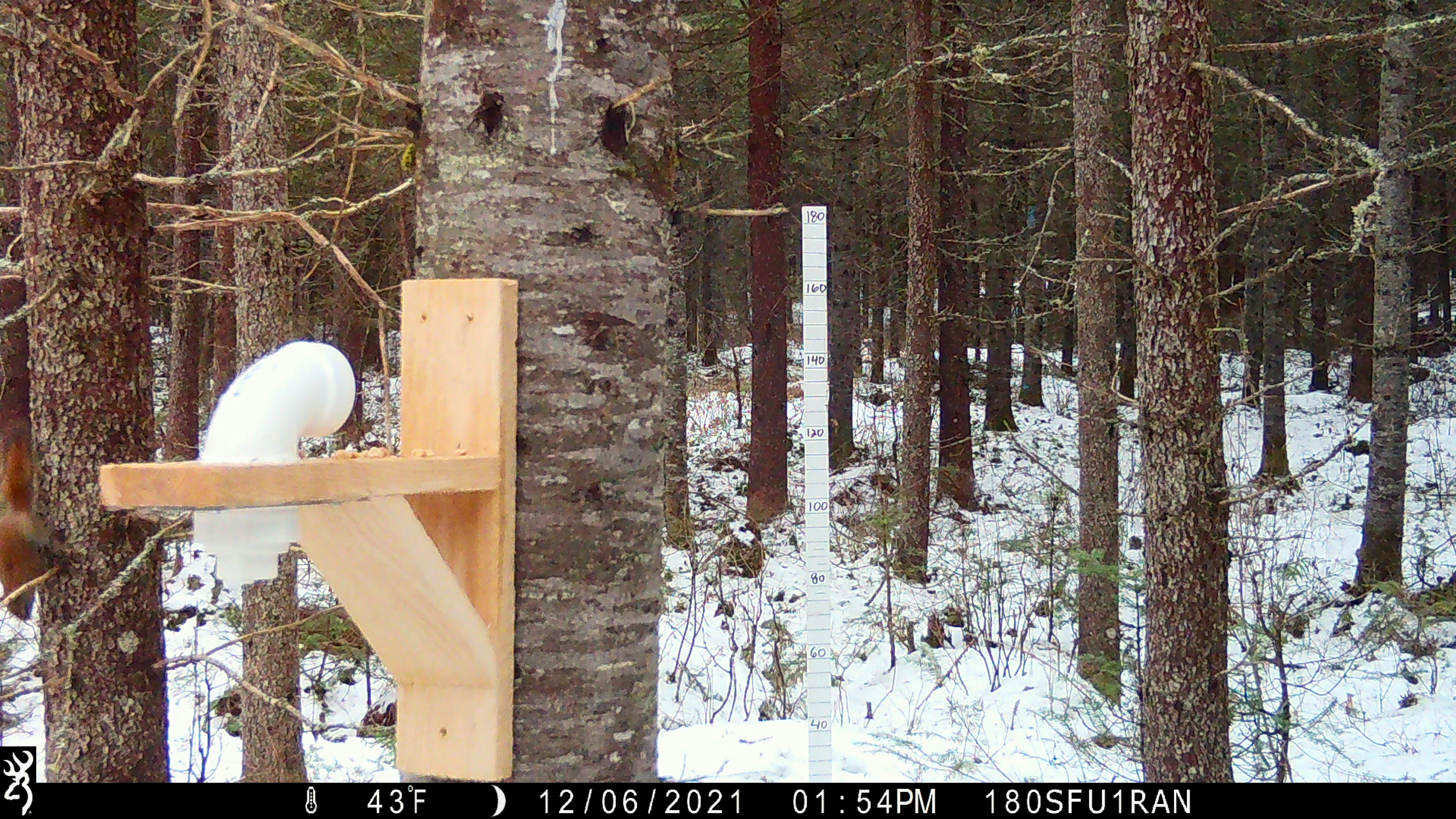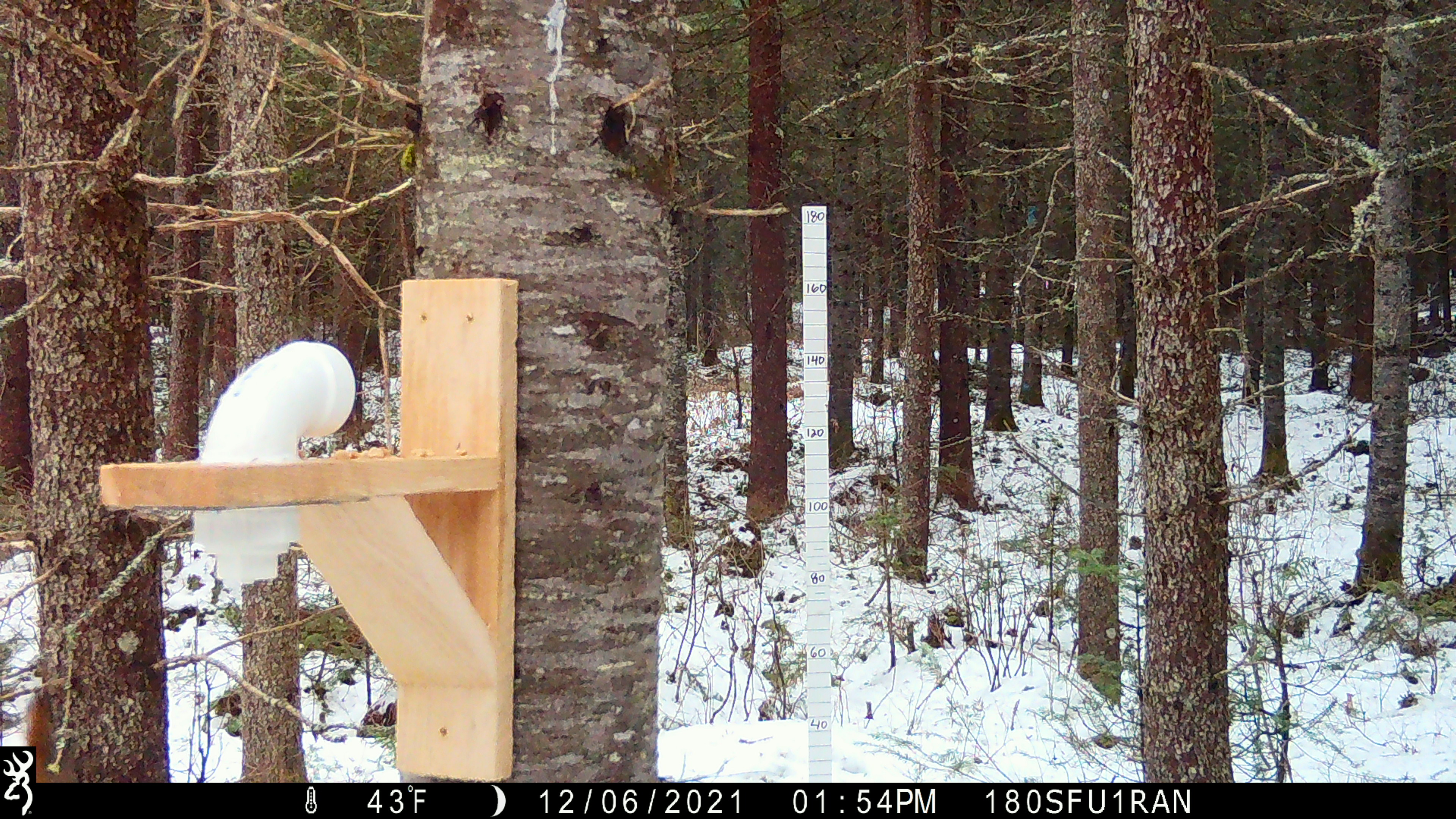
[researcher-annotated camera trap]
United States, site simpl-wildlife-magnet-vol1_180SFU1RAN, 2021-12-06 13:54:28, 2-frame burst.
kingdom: Animalia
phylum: Chordata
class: Mammalia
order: Rodentia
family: Sciuridae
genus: Tamiasciurus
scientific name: Tamiasciurus hudsonicus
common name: red squirrel